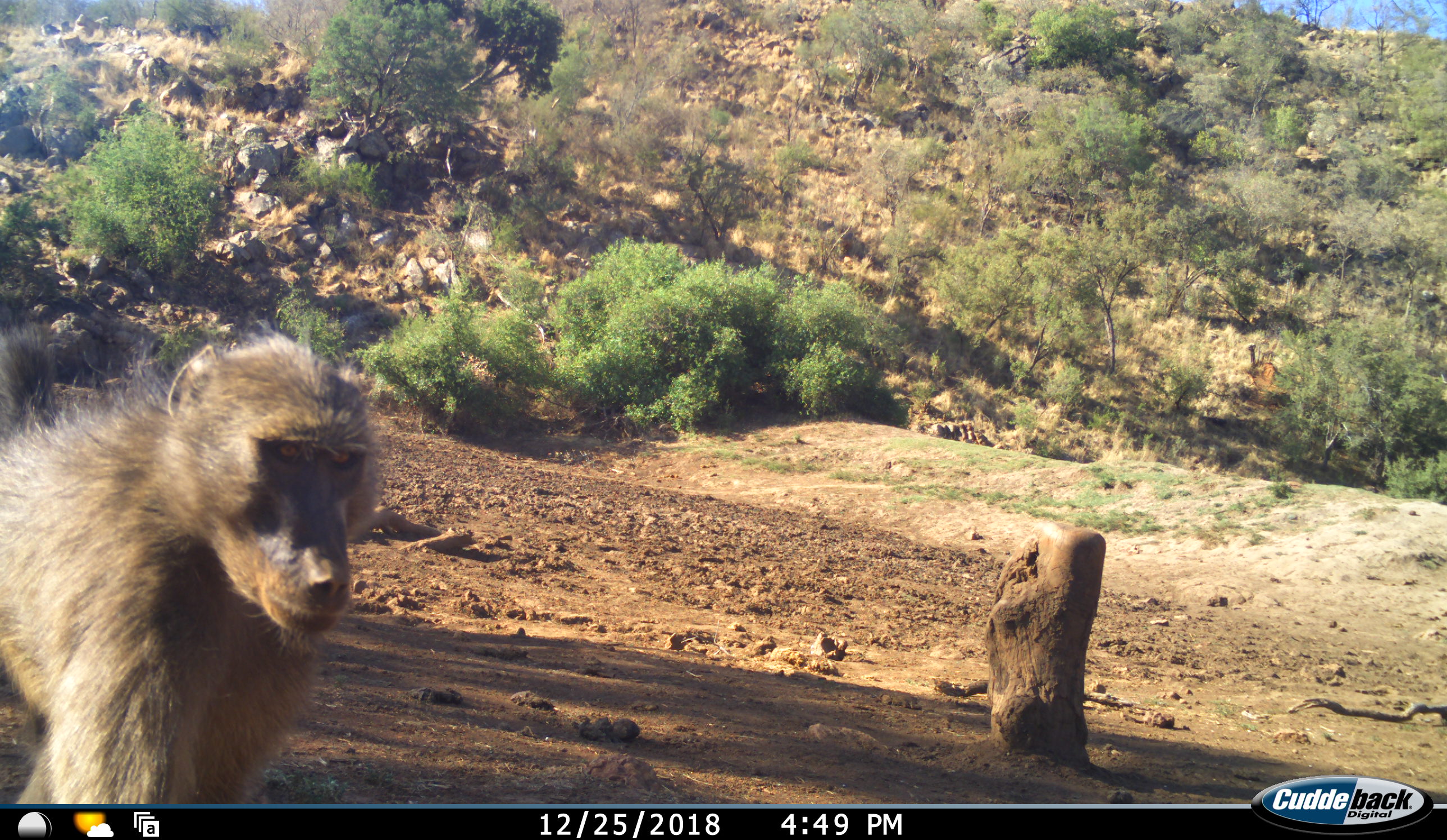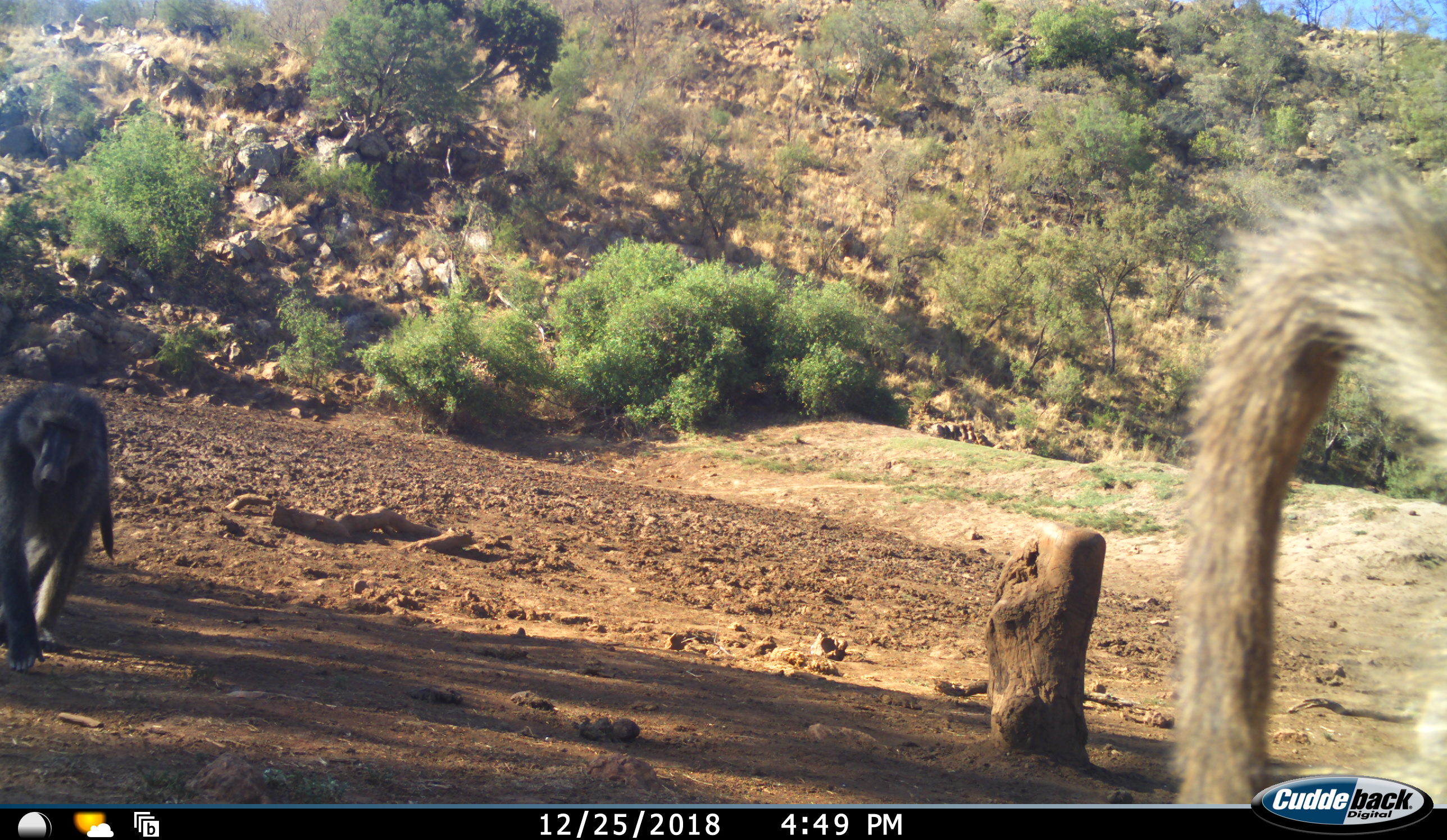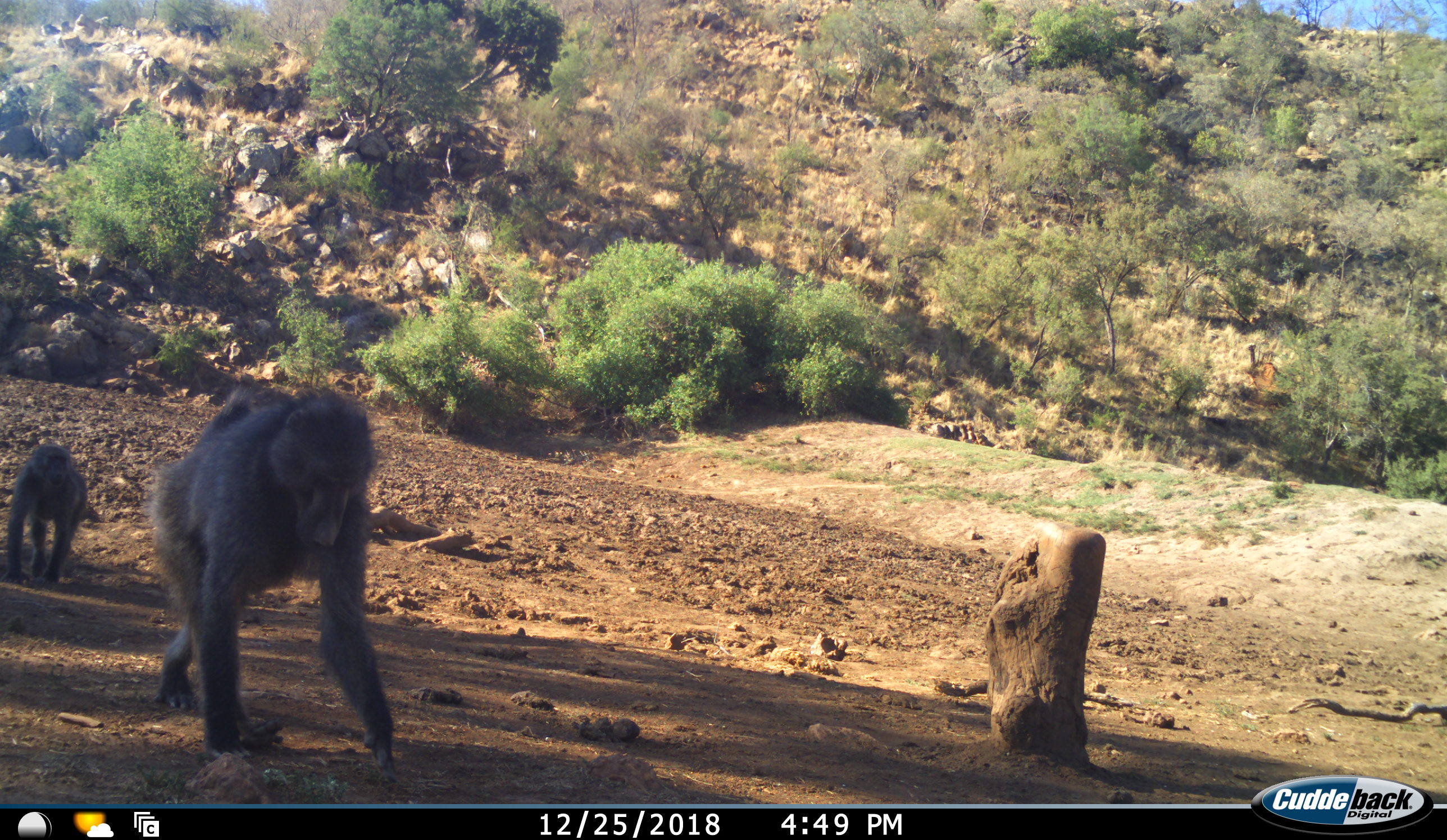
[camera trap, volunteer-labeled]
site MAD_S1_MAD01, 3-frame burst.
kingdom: Animalia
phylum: Chordata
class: Mammalia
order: Primates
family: Cercopithecidae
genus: Papio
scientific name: Papio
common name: baboon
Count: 3.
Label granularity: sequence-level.